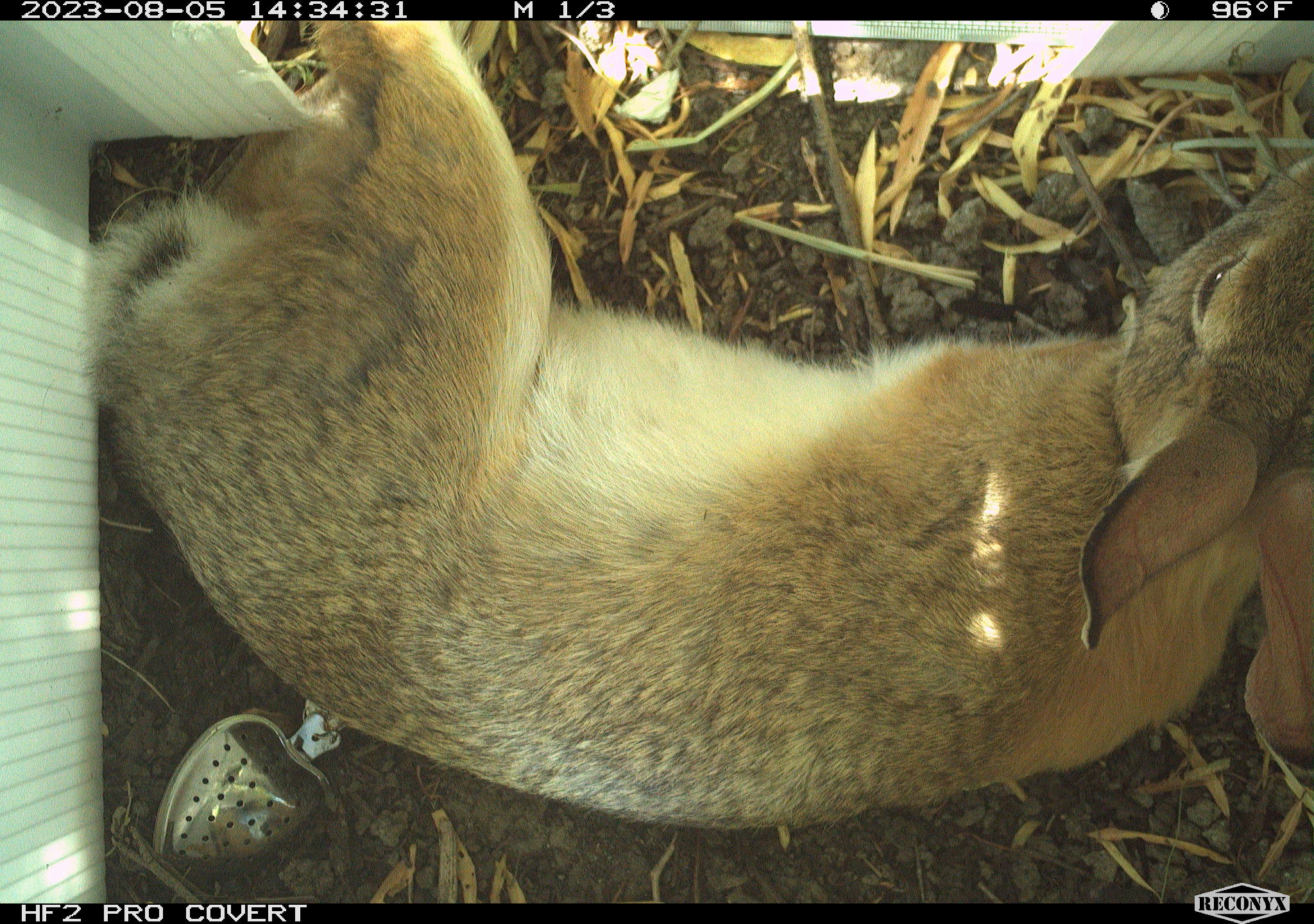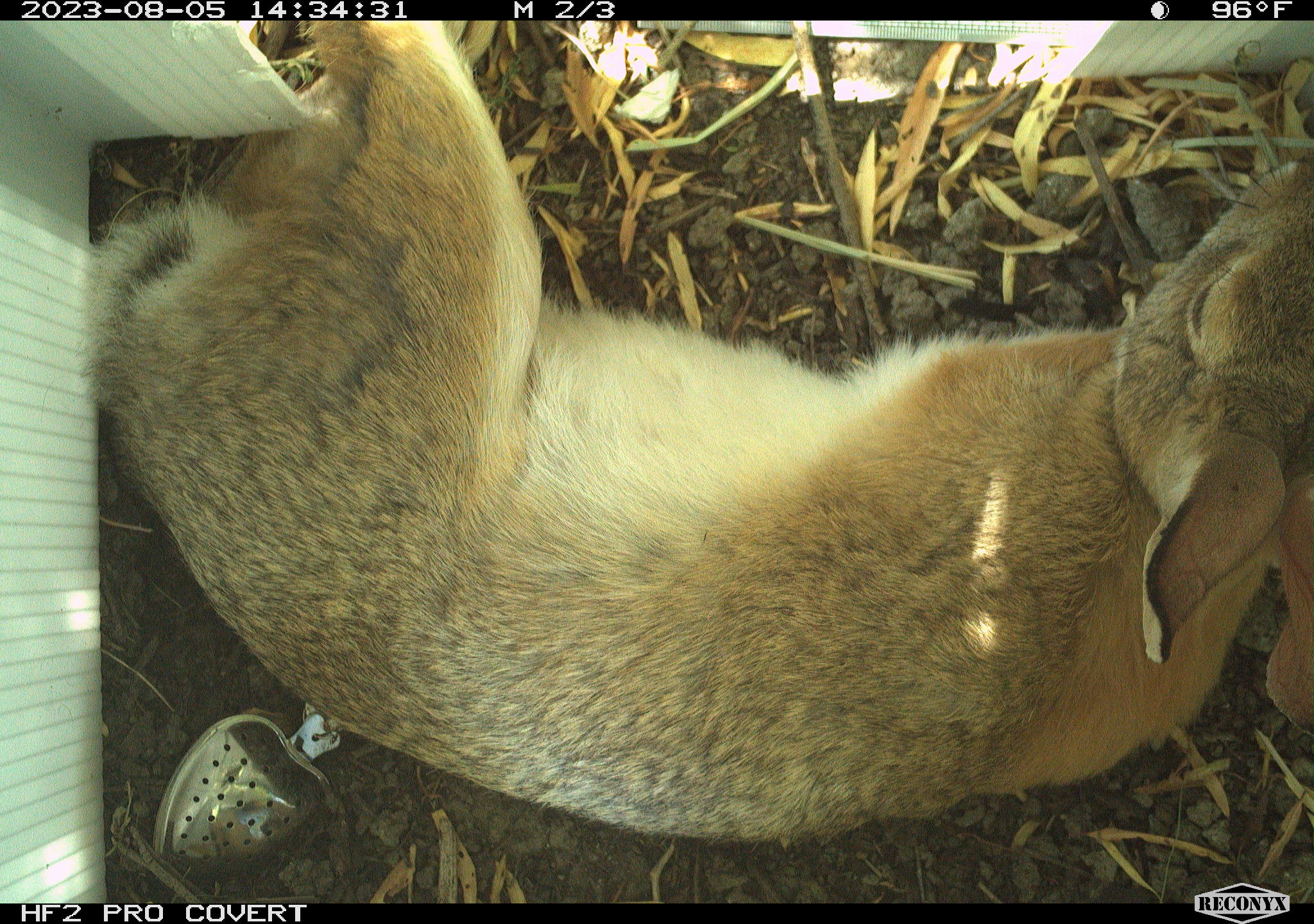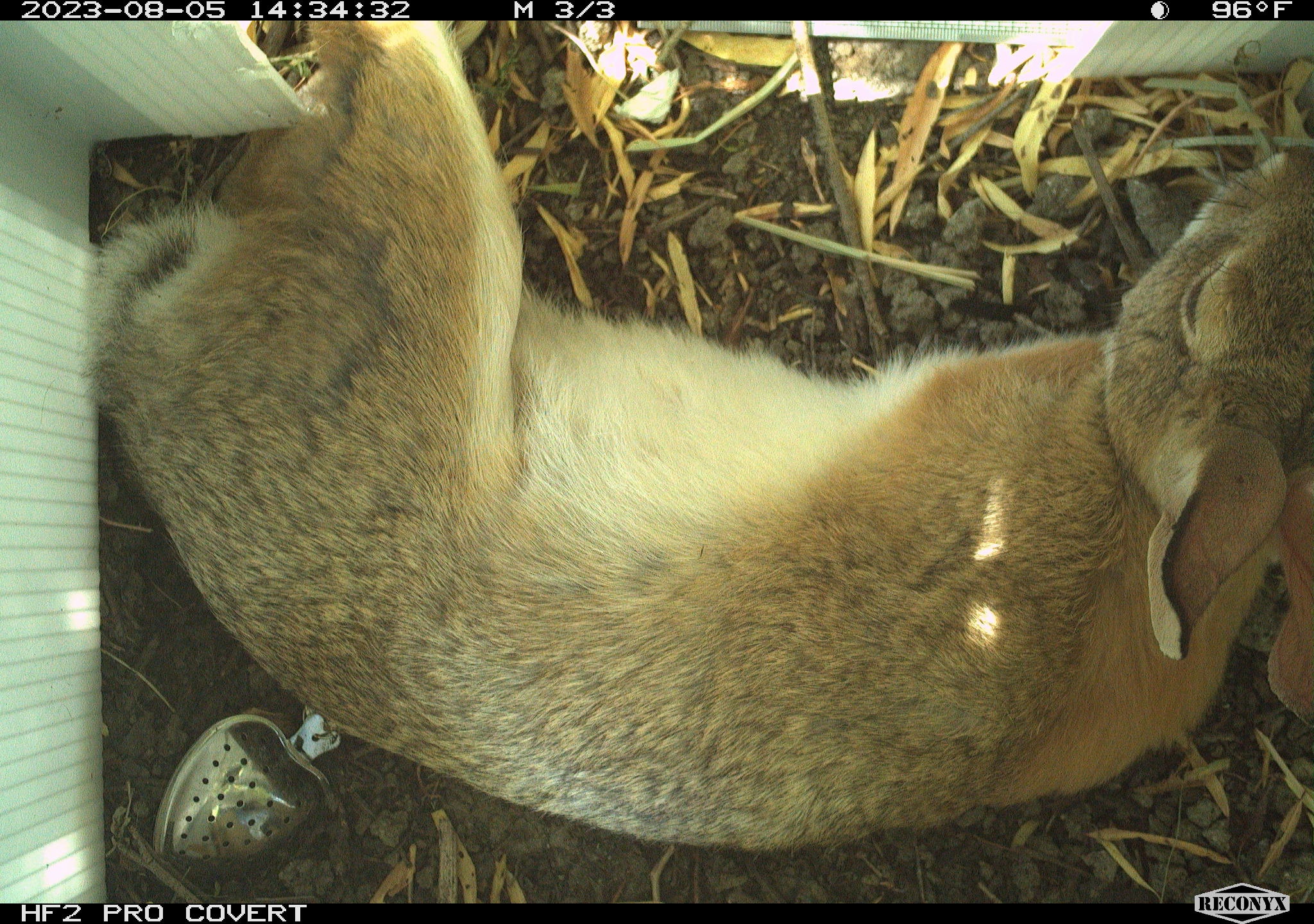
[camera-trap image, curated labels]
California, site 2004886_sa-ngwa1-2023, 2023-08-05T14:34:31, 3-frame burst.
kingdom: Animalia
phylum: Chordata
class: Mammalia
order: Lagomorpha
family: Leporidae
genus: Sylvilagus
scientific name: Sylvilagus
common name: cottontail rabbits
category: sylvilagus species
Sylvilagus species (cottontail rabbits) (Sylvilagus).